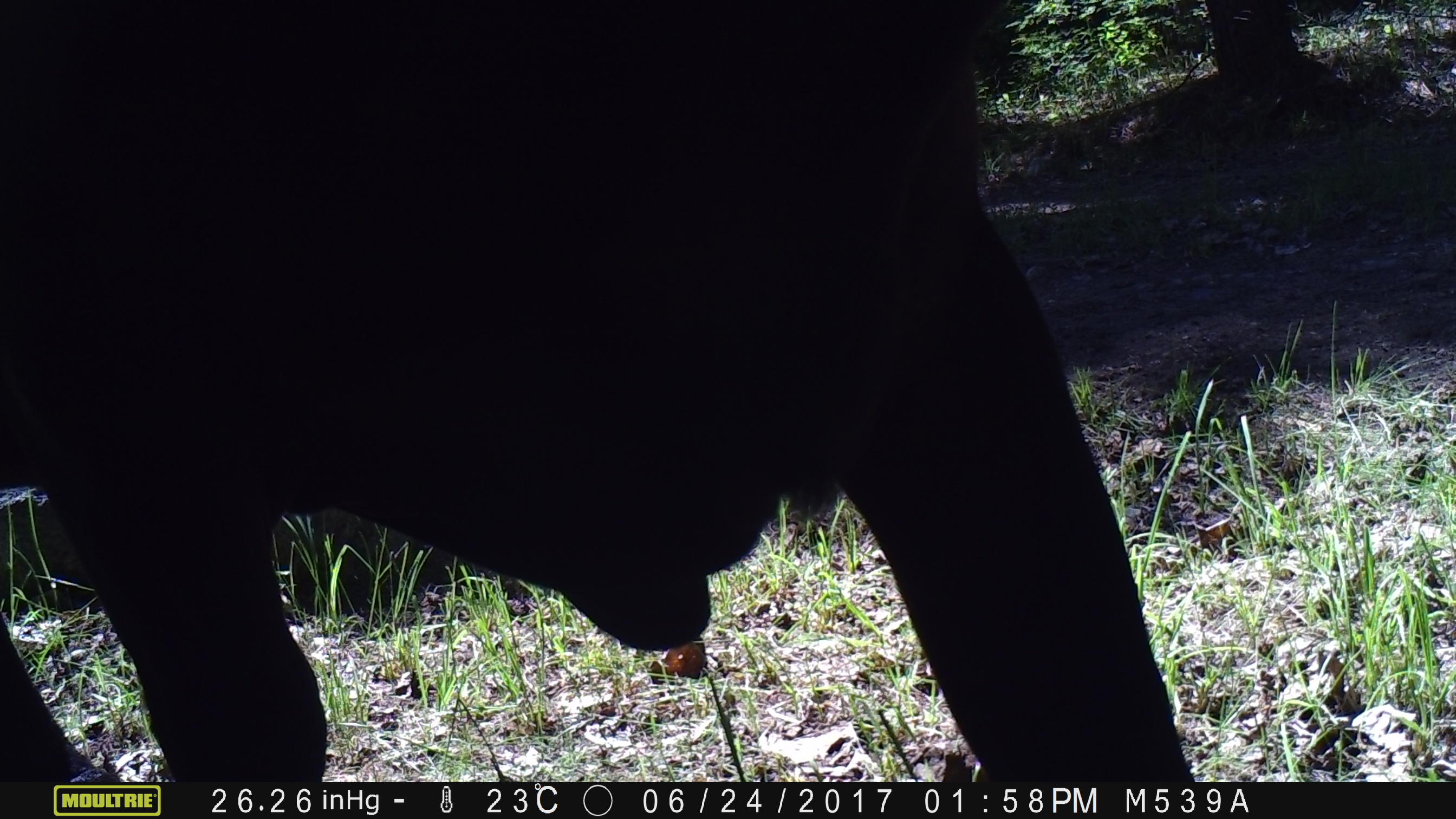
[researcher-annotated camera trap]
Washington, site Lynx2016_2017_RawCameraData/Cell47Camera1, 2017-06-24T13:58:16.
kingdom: Animalia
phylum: Chordata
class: Mammalia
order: Artiodactyla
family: Bovidae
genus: Bos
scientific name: Bos taurus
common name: domestic cattle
Domestic cattle (Bos taurus). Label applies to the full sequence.